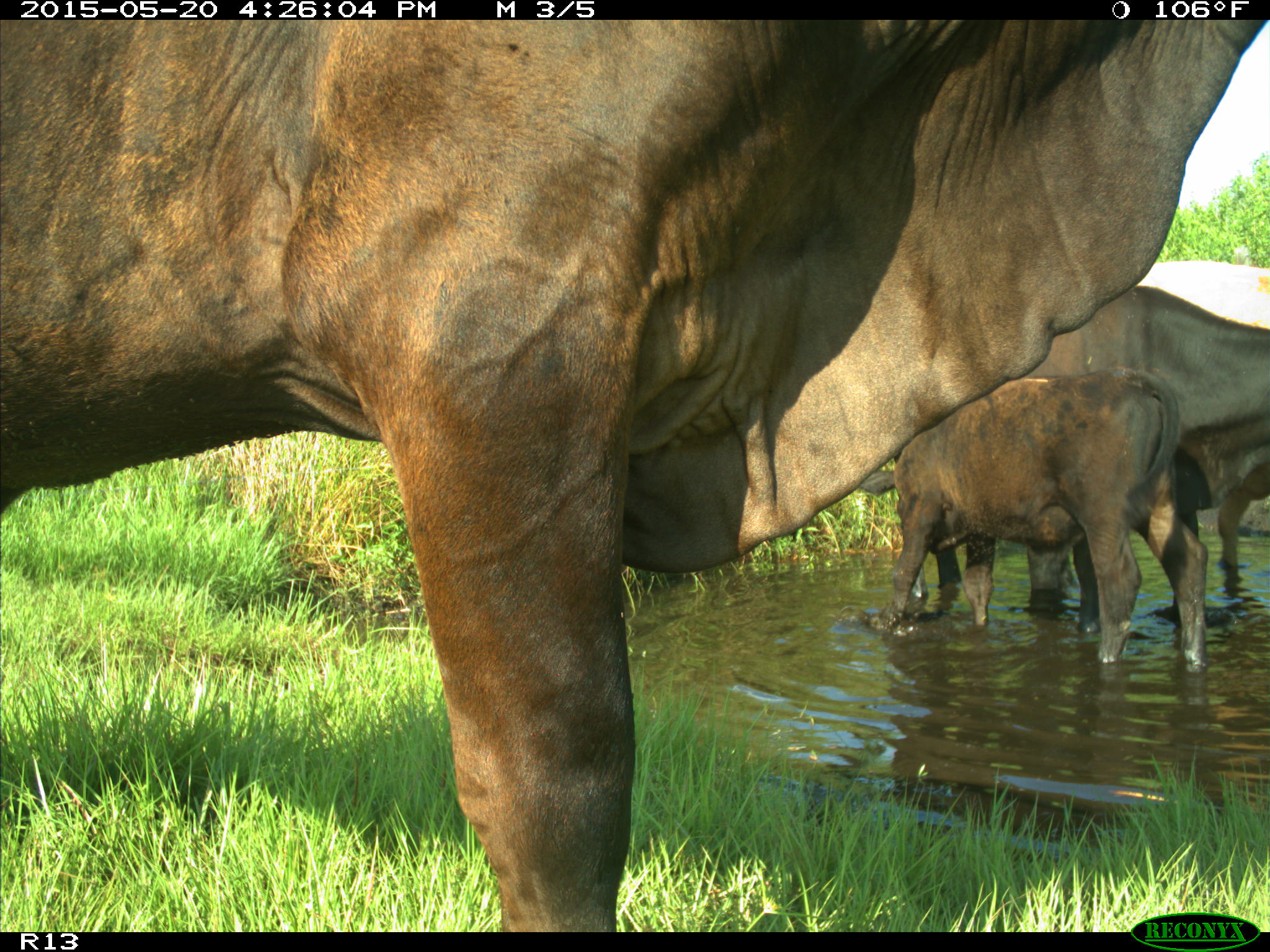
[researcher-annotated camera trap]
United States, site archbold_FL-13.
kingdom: Animalia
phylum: Chordata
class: Mammalia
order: Artiodactyla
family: Bovidae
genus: Bos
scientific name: Bos taurus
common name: domestic cow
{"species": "Bos taurus (domestic cow)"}